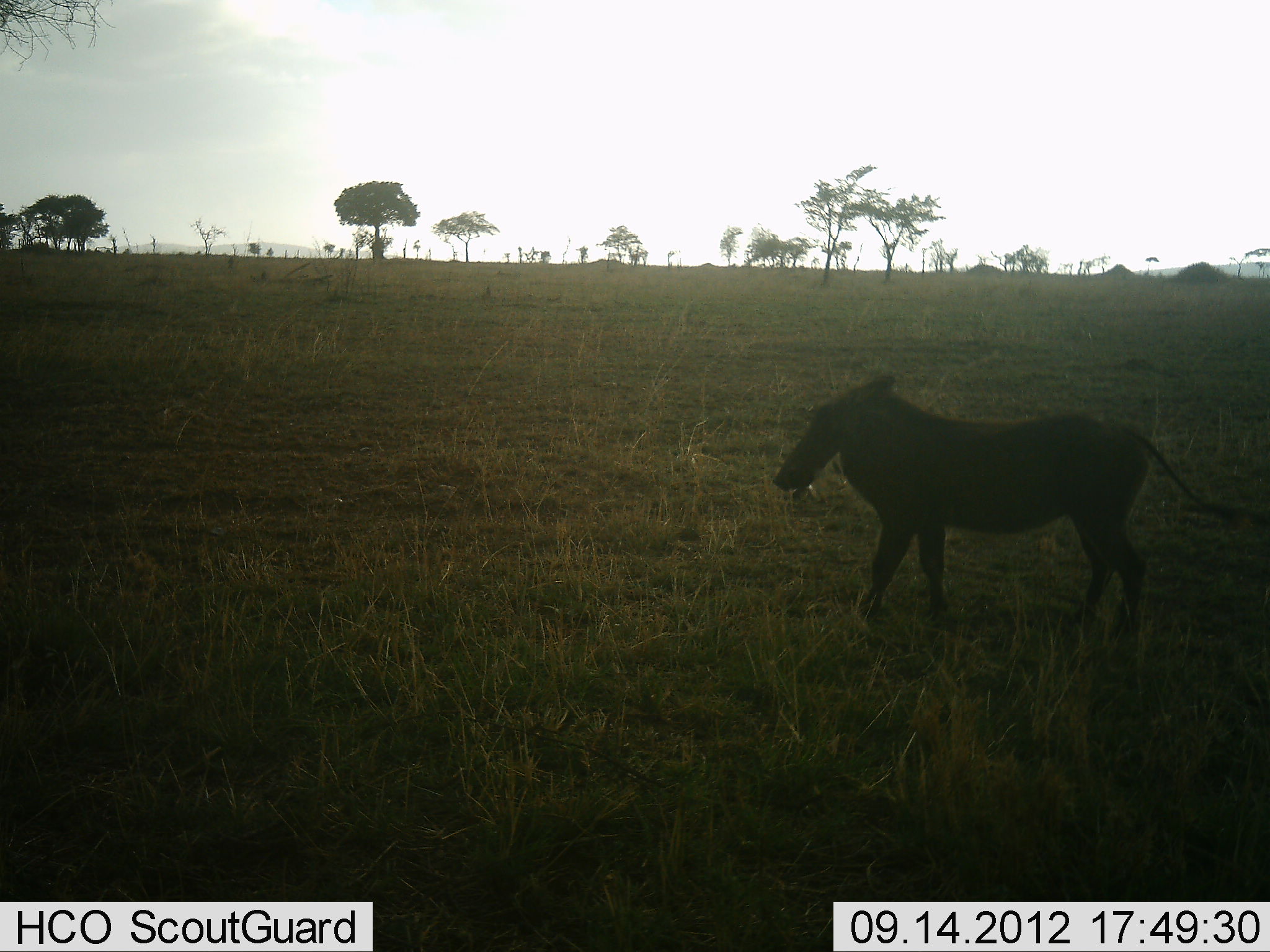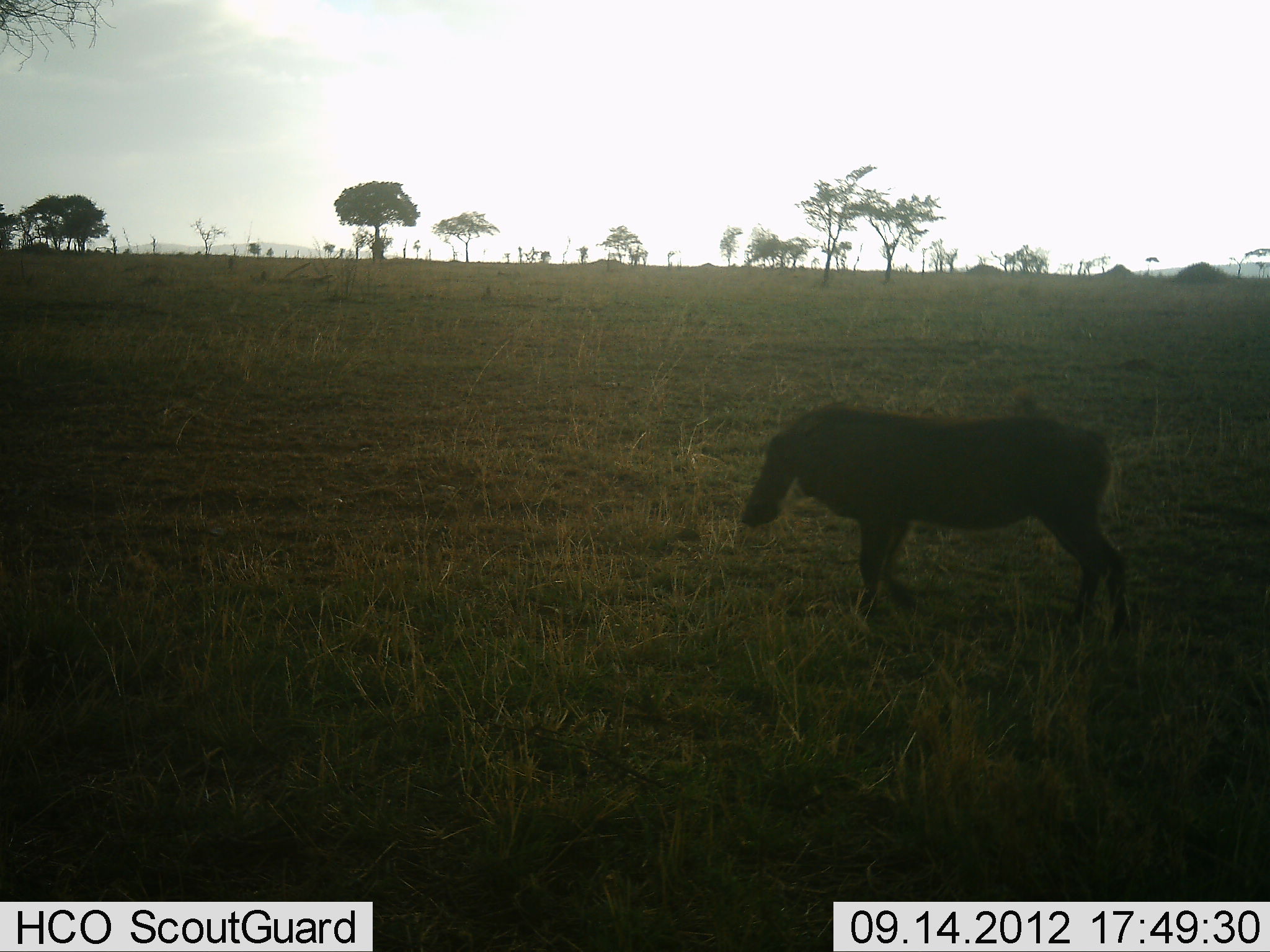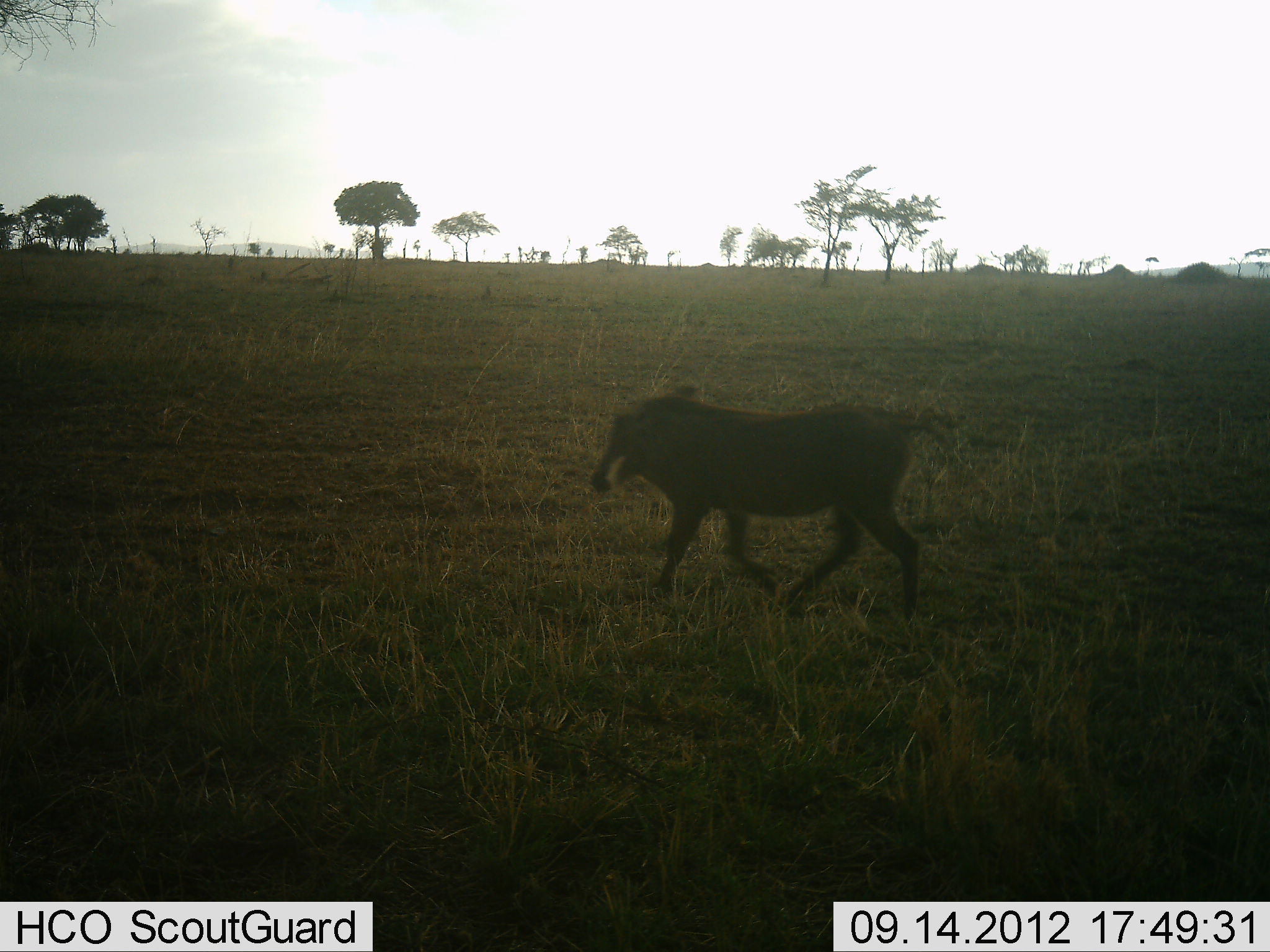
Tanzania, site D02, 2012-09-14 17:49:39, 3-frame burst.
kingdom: Animalia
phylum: Chordata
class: Mammalia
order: Artiodactyla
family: Suidae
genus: Phacochoerus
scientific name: Phacochoerus africanus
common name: warthog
Warthog (Phacochoerus africanus), count 1. Behavior (volunteer vote fractions): standing 0%, resting 0%, moving 100%, interacting 0%. Young present (vote fraction): 0%. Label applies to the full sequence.